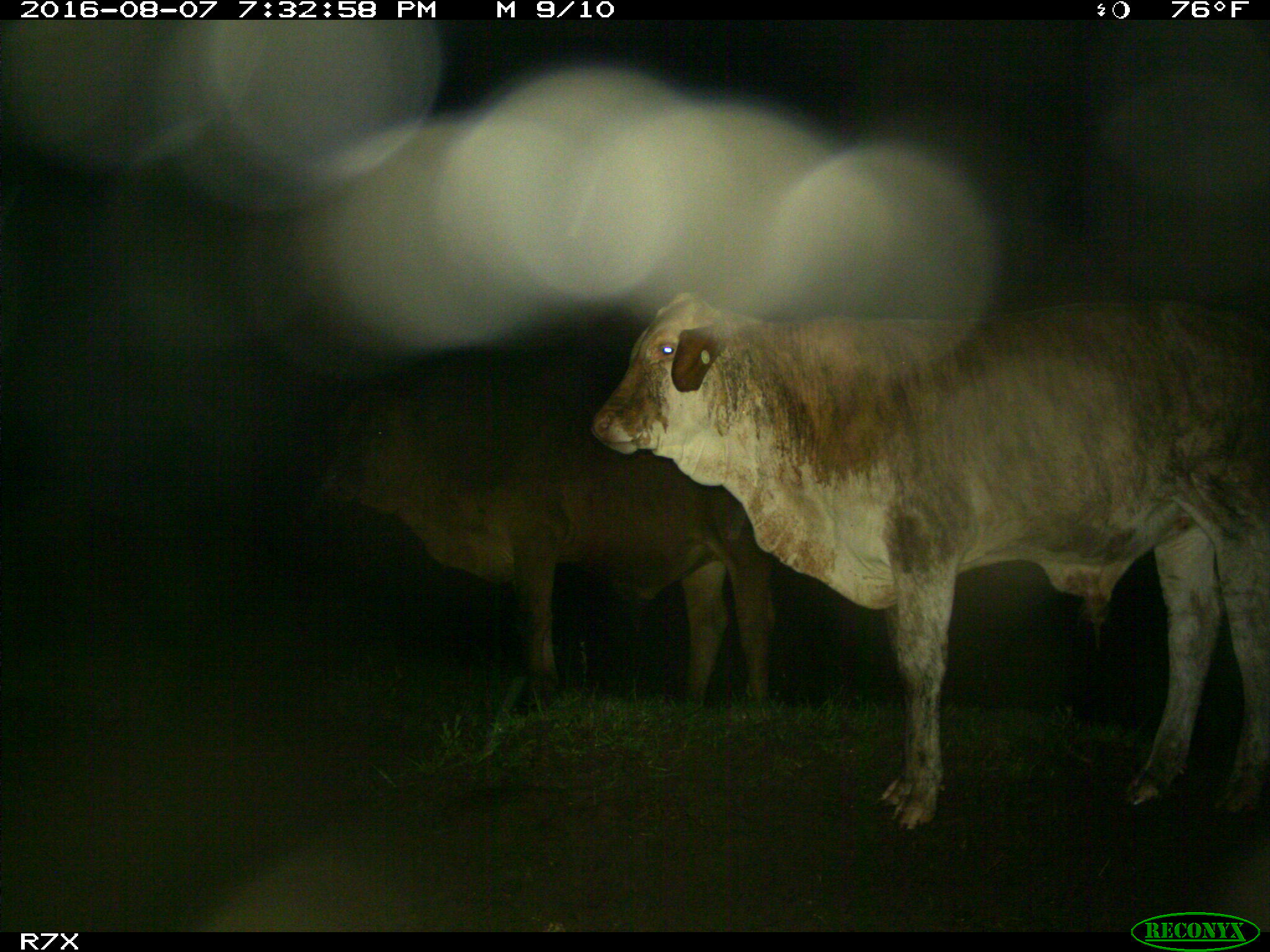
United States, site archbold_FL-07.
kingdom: Animalia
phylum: Chordata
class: Mammalia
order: Artiodactyla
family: Bovidae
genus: Bos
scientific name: Bos taurus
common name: domestic cow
Bos taurus (domestic cow).